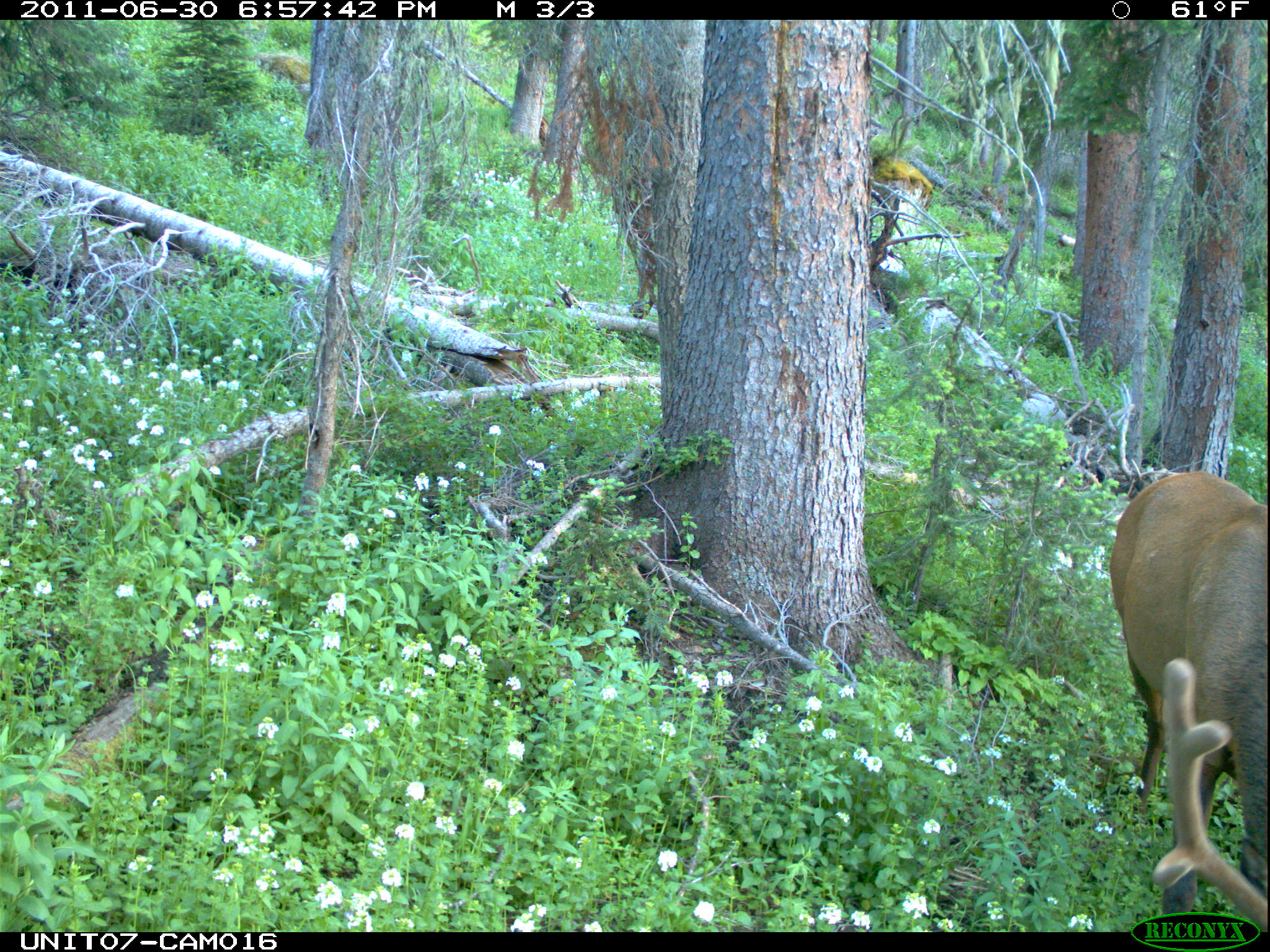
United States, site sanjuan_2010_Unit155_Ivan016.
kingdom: Animalia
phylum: Chordata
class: Mammalia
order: Artiodactyla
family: Cervidae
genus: Cervus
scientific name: Cervus elaphus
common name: red deer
Cervus elaphus (red deer).